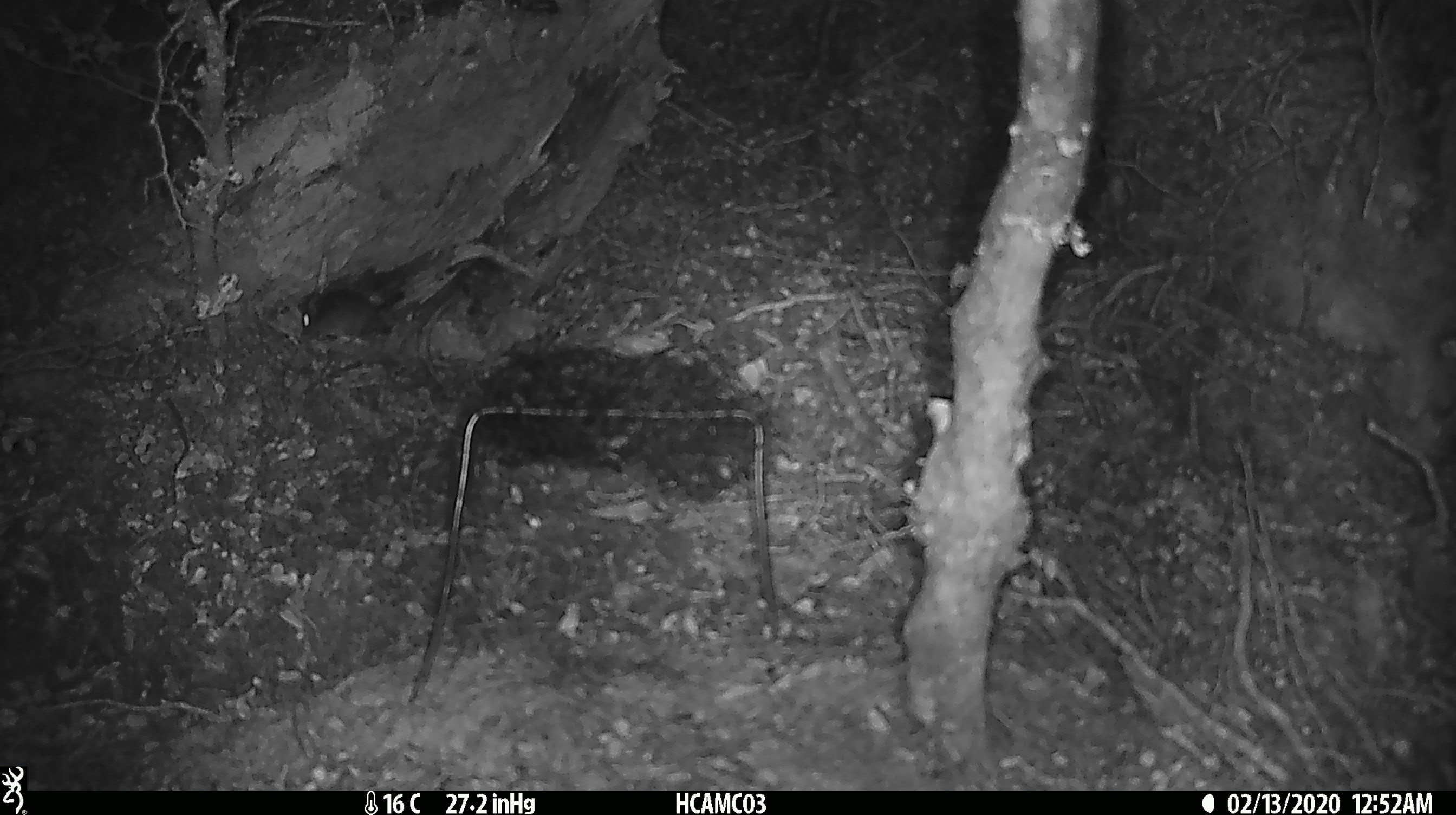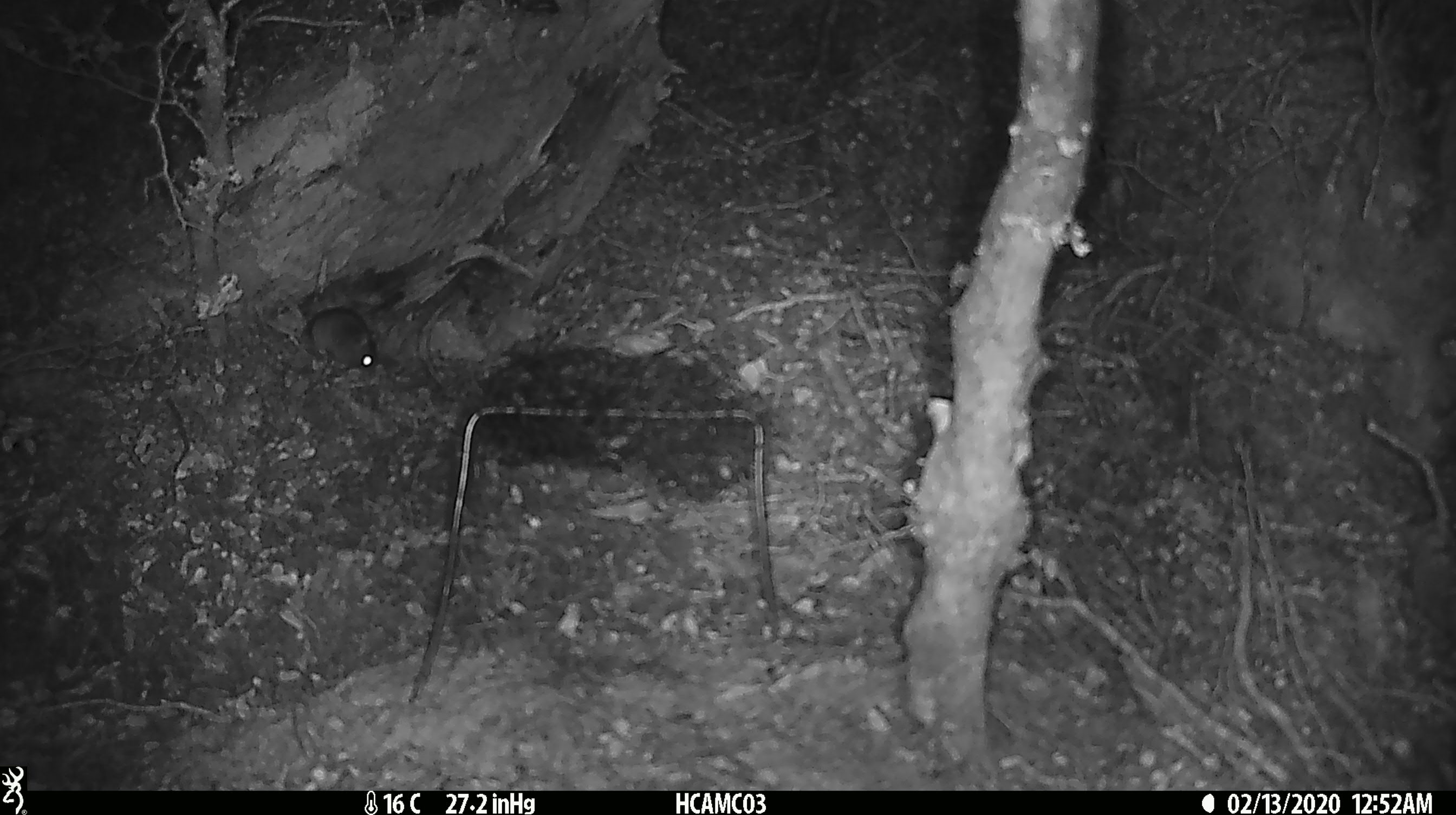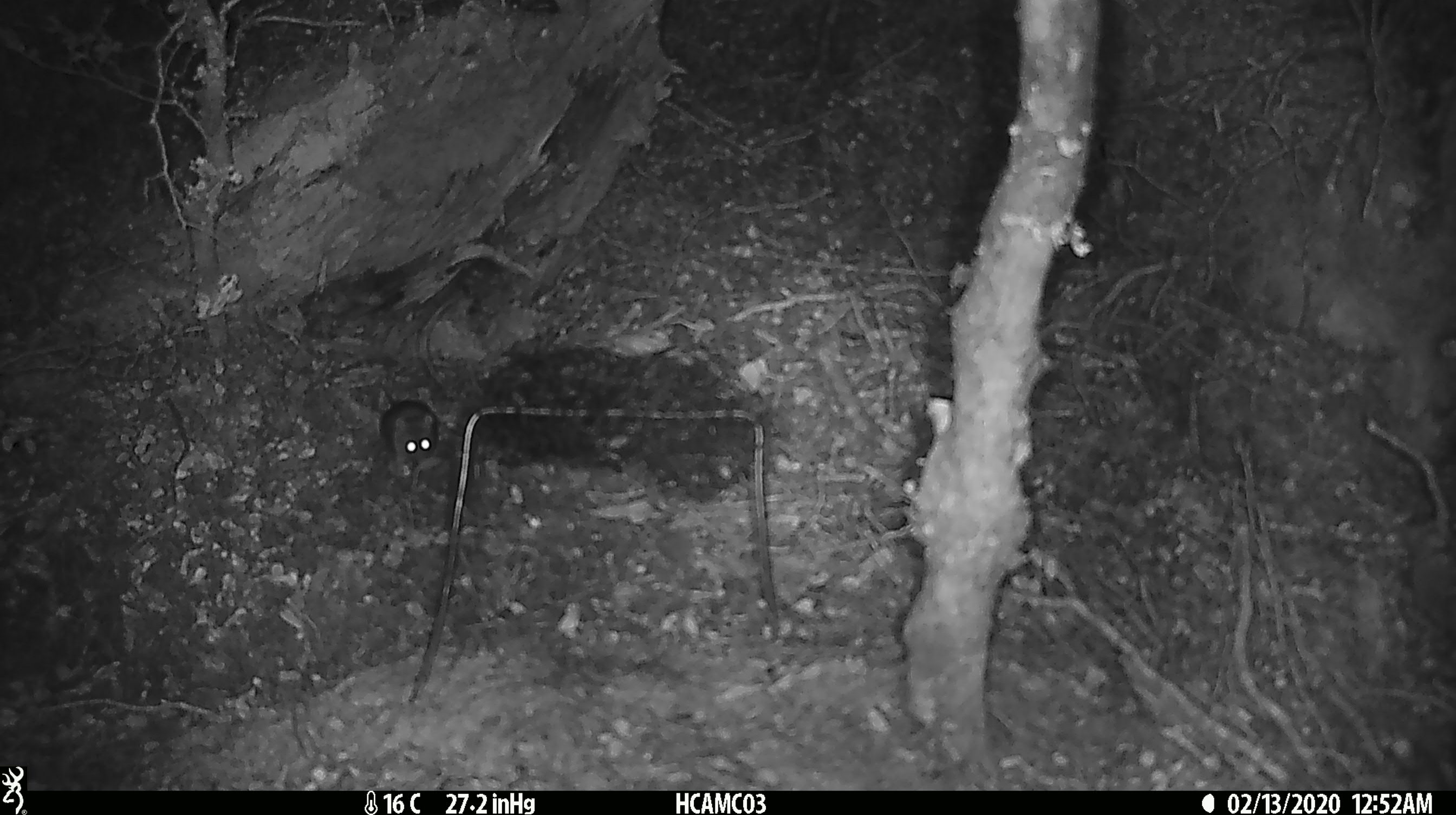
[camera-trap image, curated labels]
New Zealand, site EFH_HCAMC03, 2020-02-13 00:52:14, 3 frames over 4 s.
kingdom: Animalia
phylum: Chordata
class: Mammalia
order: Rodentia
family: Muridae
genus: Mus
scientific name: Mus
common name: mouse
Mouse (Mus).